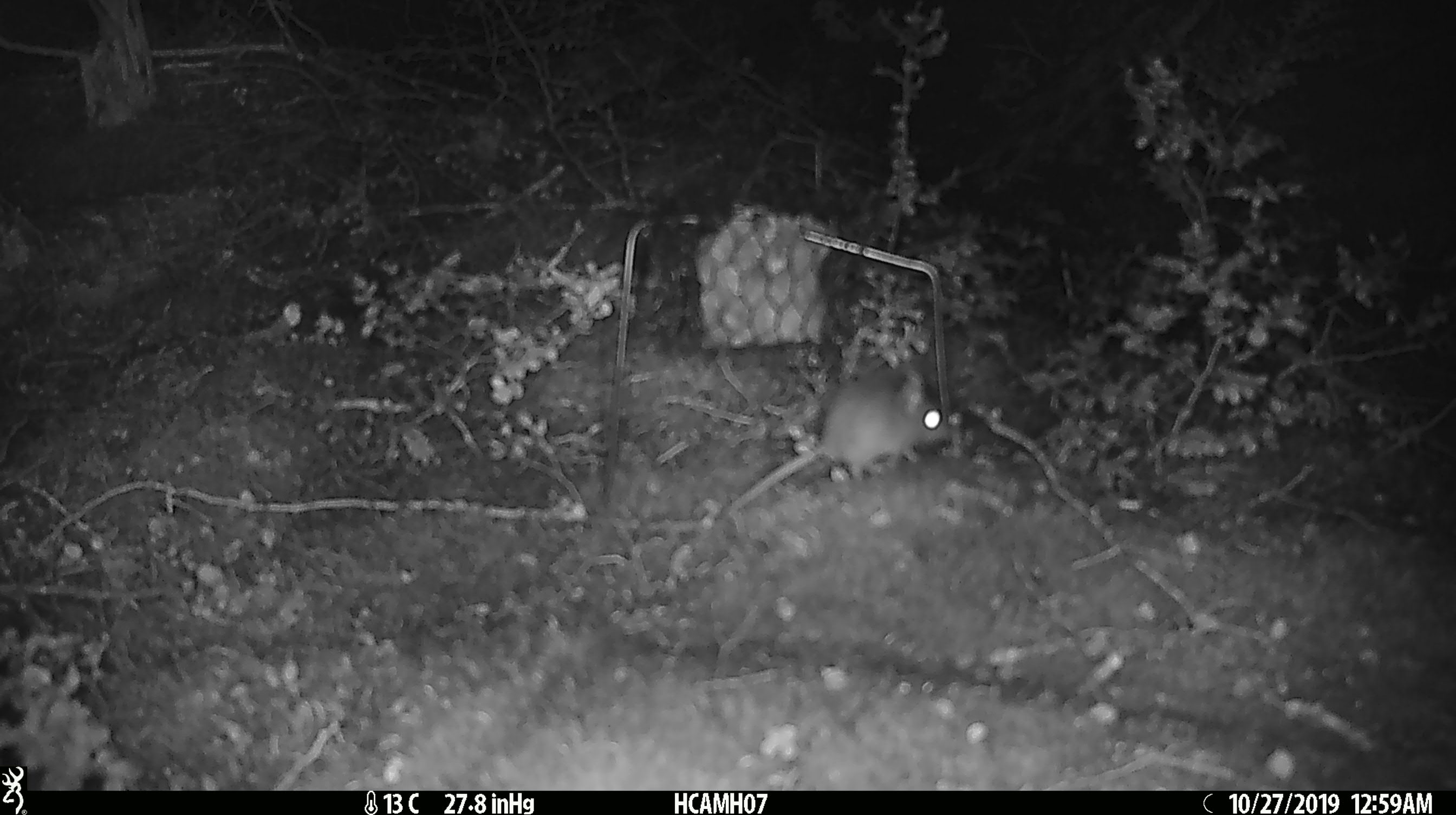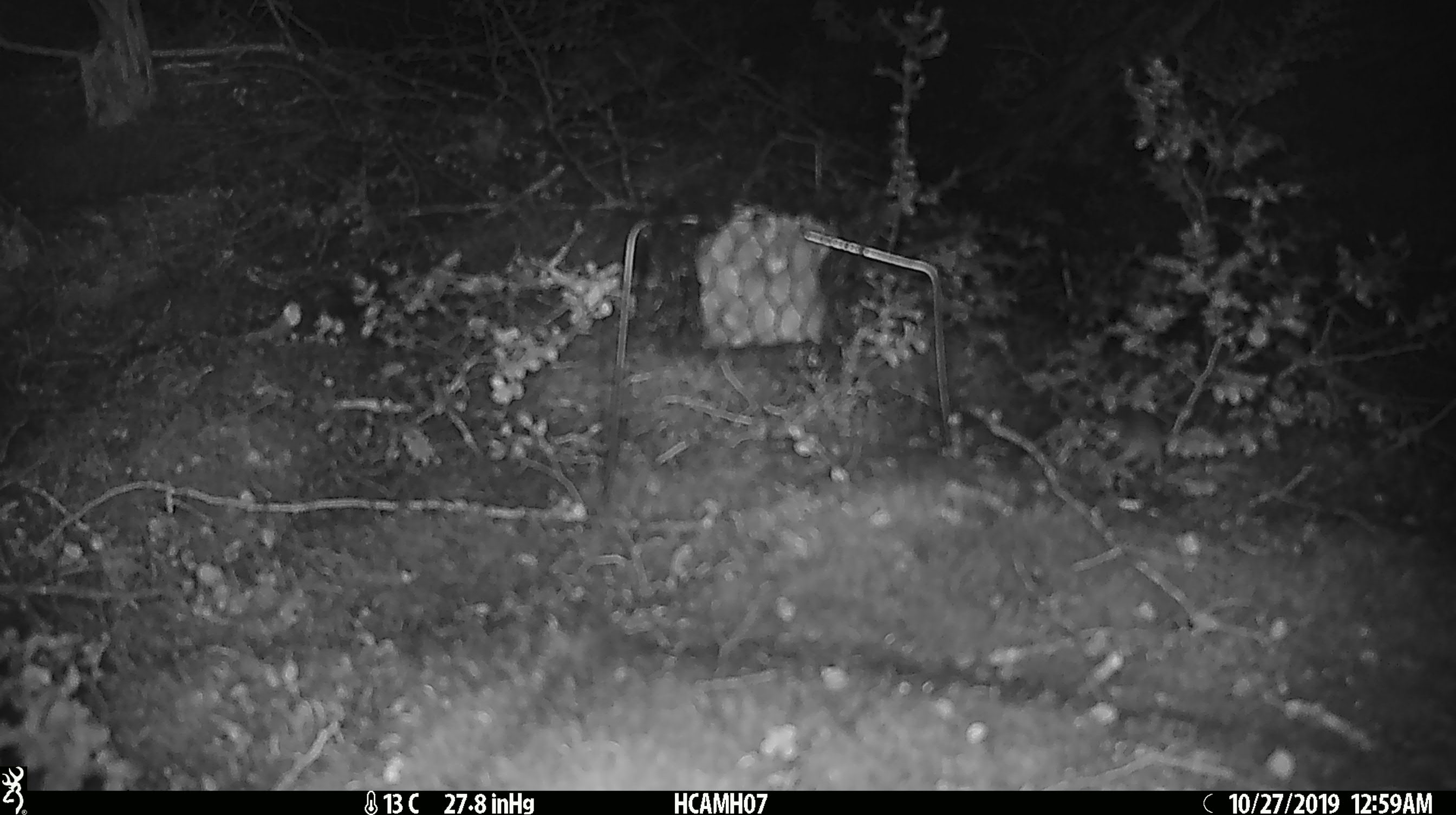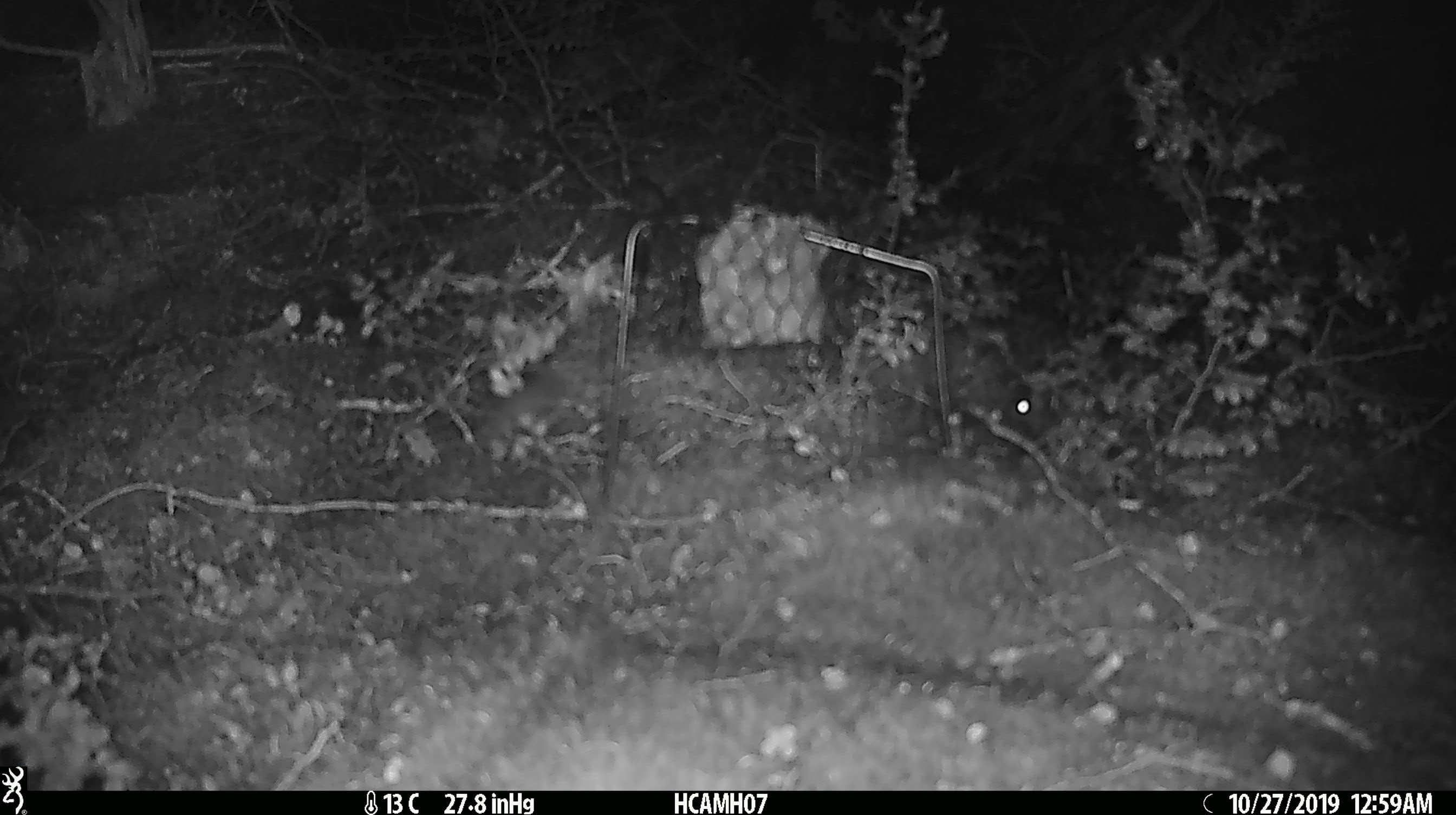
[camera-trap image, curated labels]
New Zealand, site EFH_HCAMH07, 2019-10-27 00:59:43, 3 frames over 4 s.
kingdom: Animalia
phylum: Chordata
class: Mammalia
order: Rodentia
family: Muridae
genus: Mus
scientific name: Mus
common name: mouse